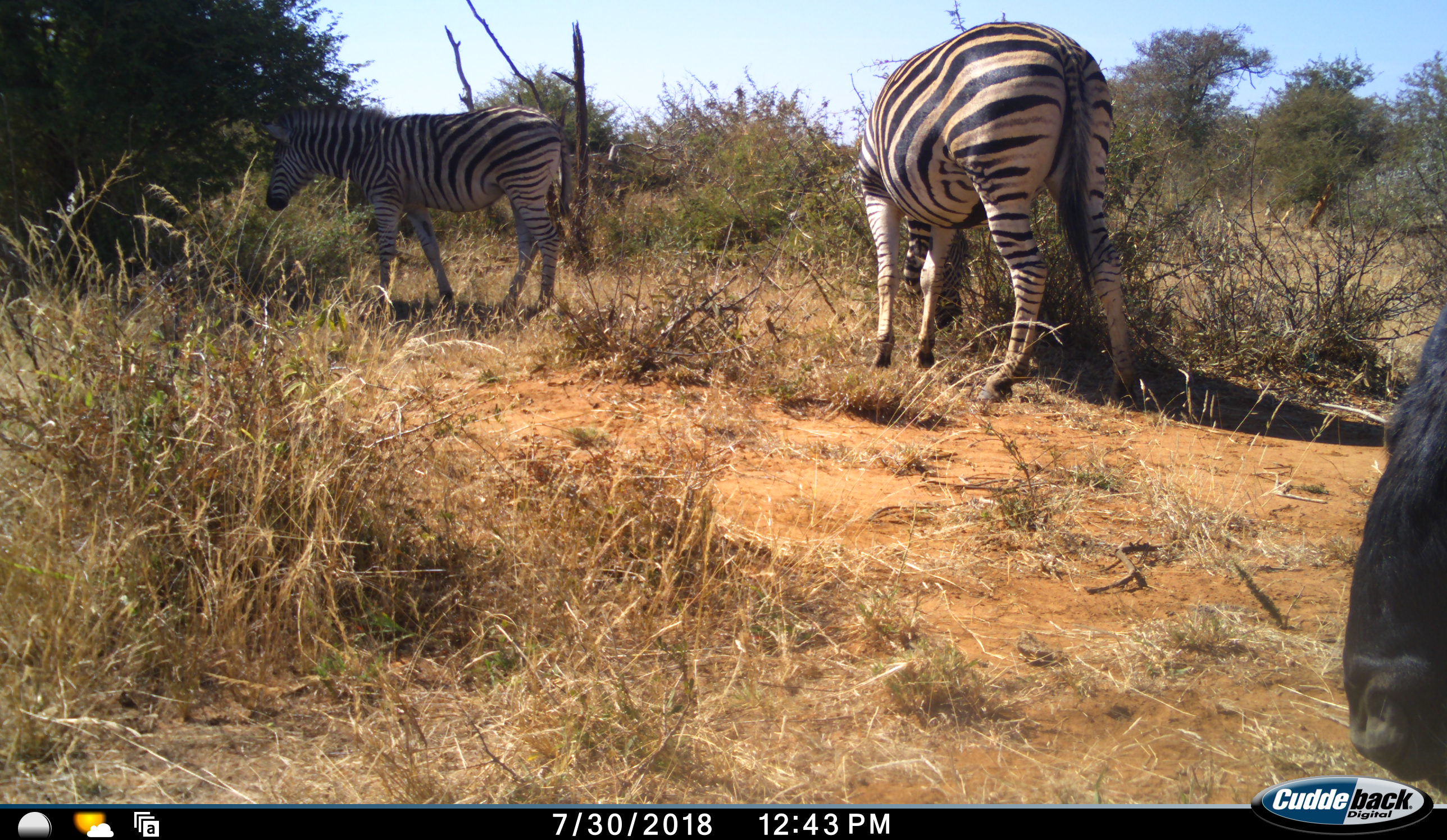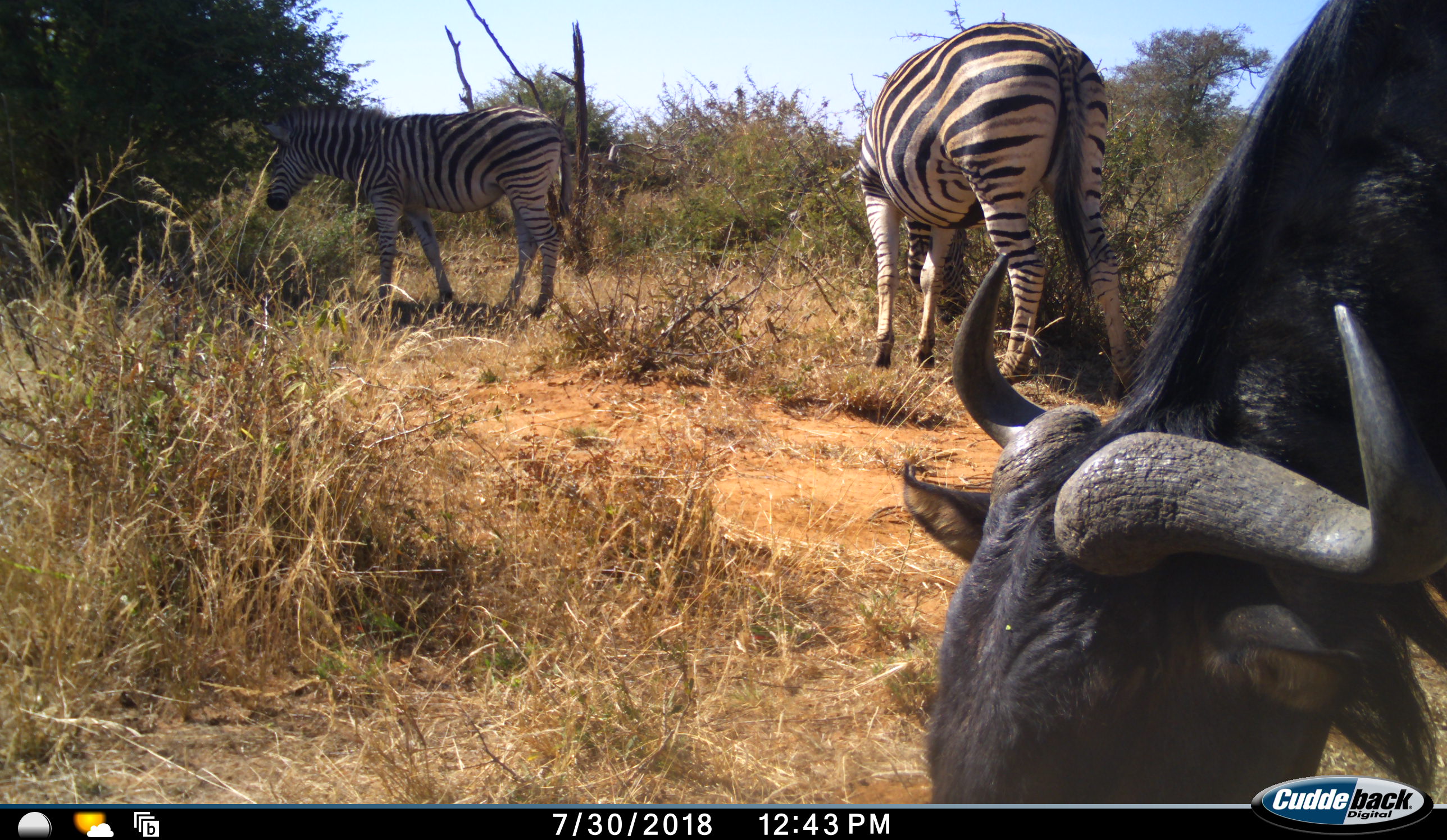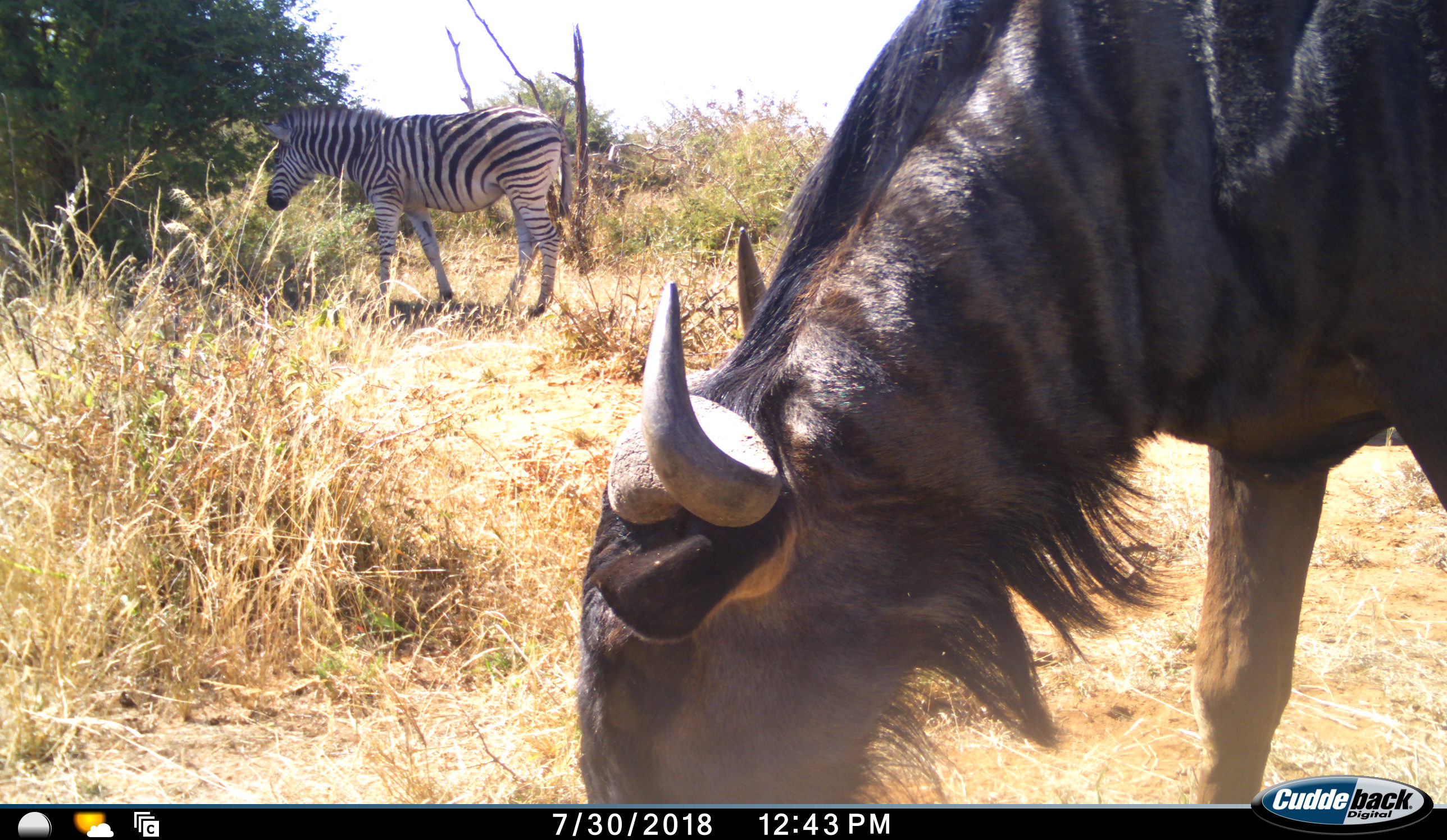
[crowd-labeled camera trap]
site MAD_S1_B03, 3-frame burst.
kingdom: Animalia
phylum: Chordata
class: Mammalia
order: Artiodactyla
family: Bovidae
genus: Connochaetes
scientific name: Connochaetes taurinus taurinus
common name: blue wildebeest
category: wildebeestblue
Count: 1.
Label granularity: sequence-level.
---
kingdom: Animalia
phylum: Chordata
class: Mammalia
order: Perissodactyla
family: Equidae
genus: Equus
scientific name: Equus quagga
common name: plains zebra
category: zebraplains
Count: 2.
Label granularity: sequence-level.